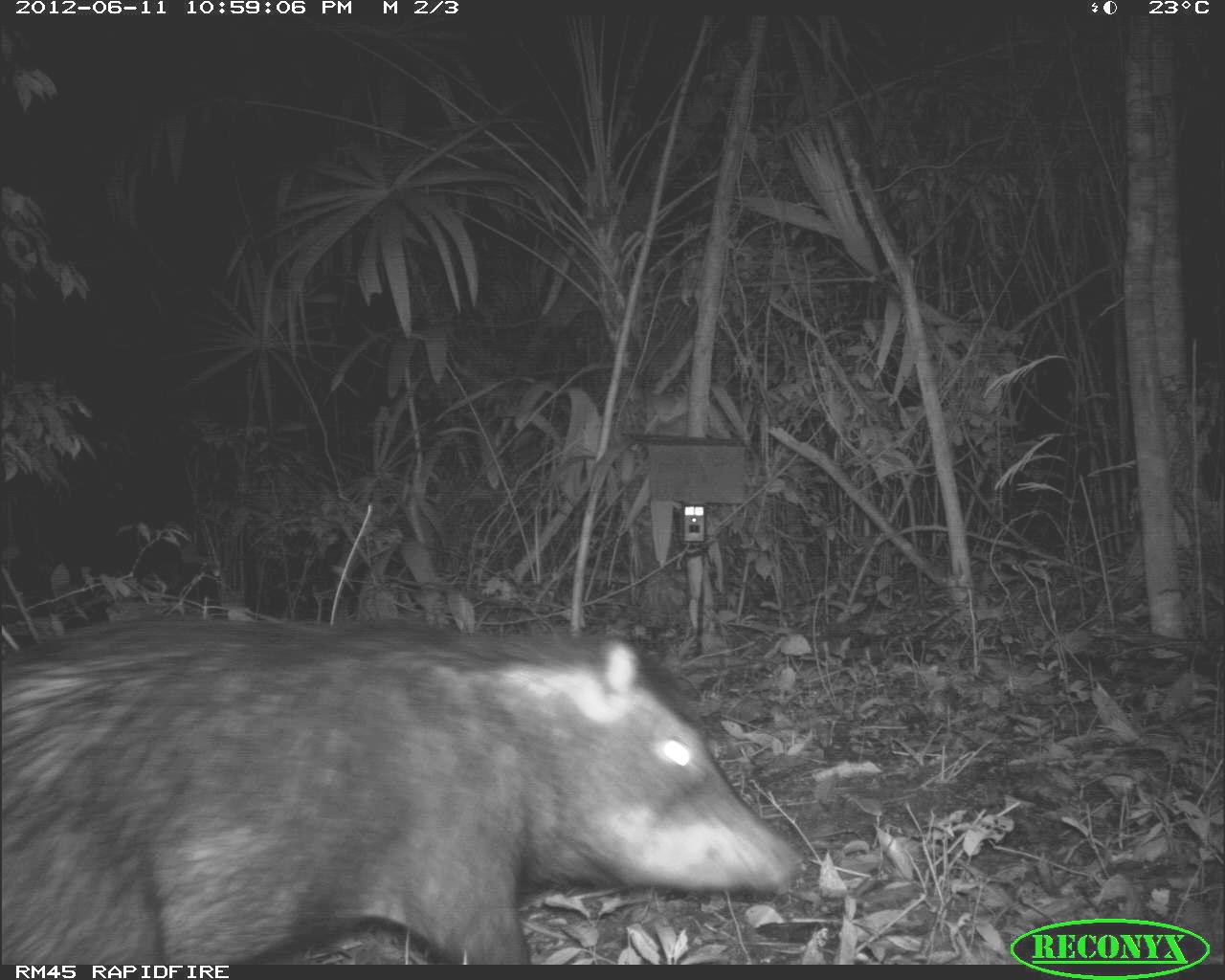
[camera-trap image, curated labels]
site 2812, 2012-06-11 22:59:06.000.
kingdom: Animalia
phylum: Chordata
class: Mammalia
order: Artiodactyla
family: Tayassuidae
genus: Tayassu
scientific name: Tayassu pecari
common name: white-lipped peccary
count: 18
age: adult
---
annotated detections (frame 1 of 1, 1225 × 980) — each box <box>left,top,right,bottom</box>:
tayassu pecari: <box>0,610,796,964</box>